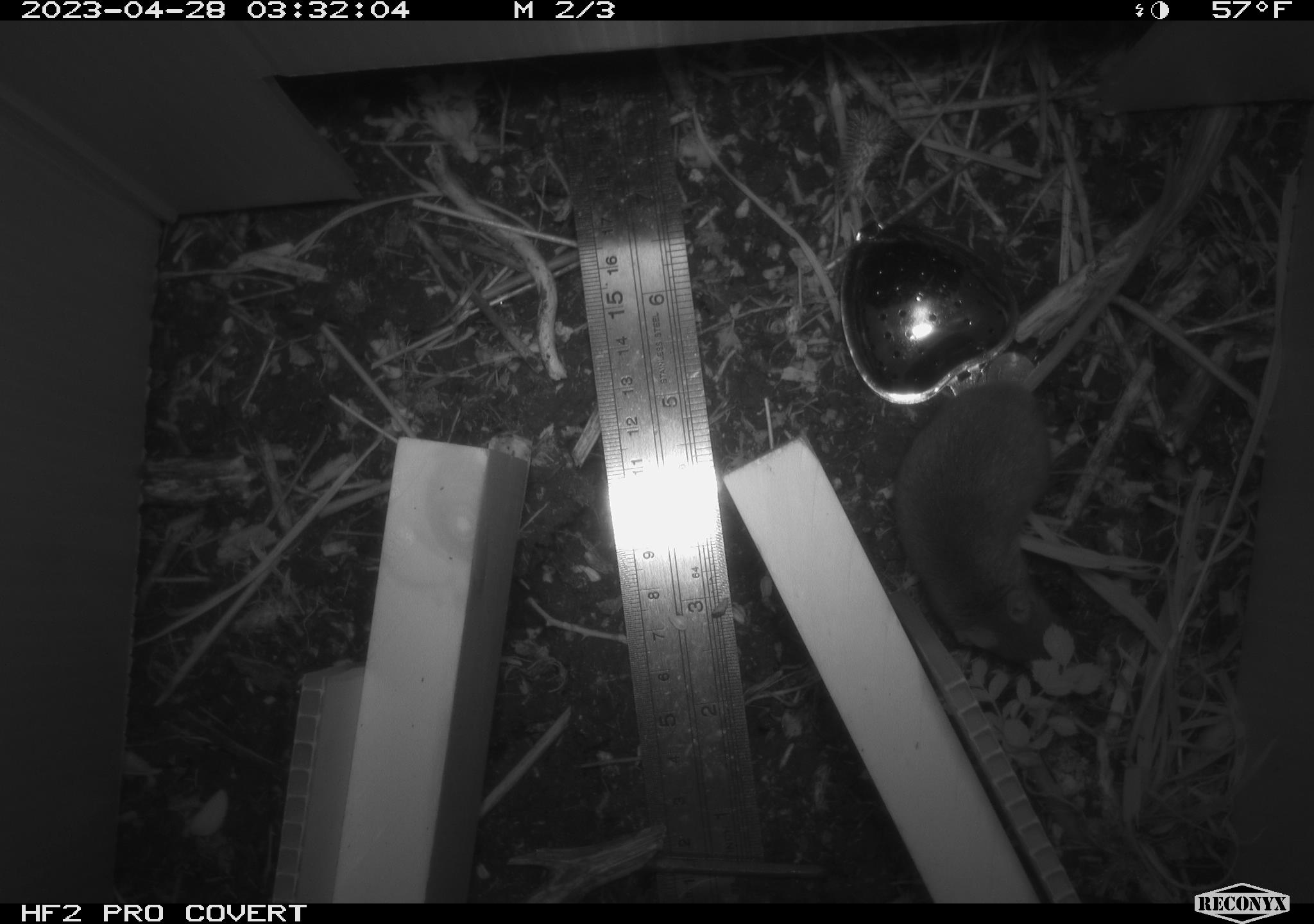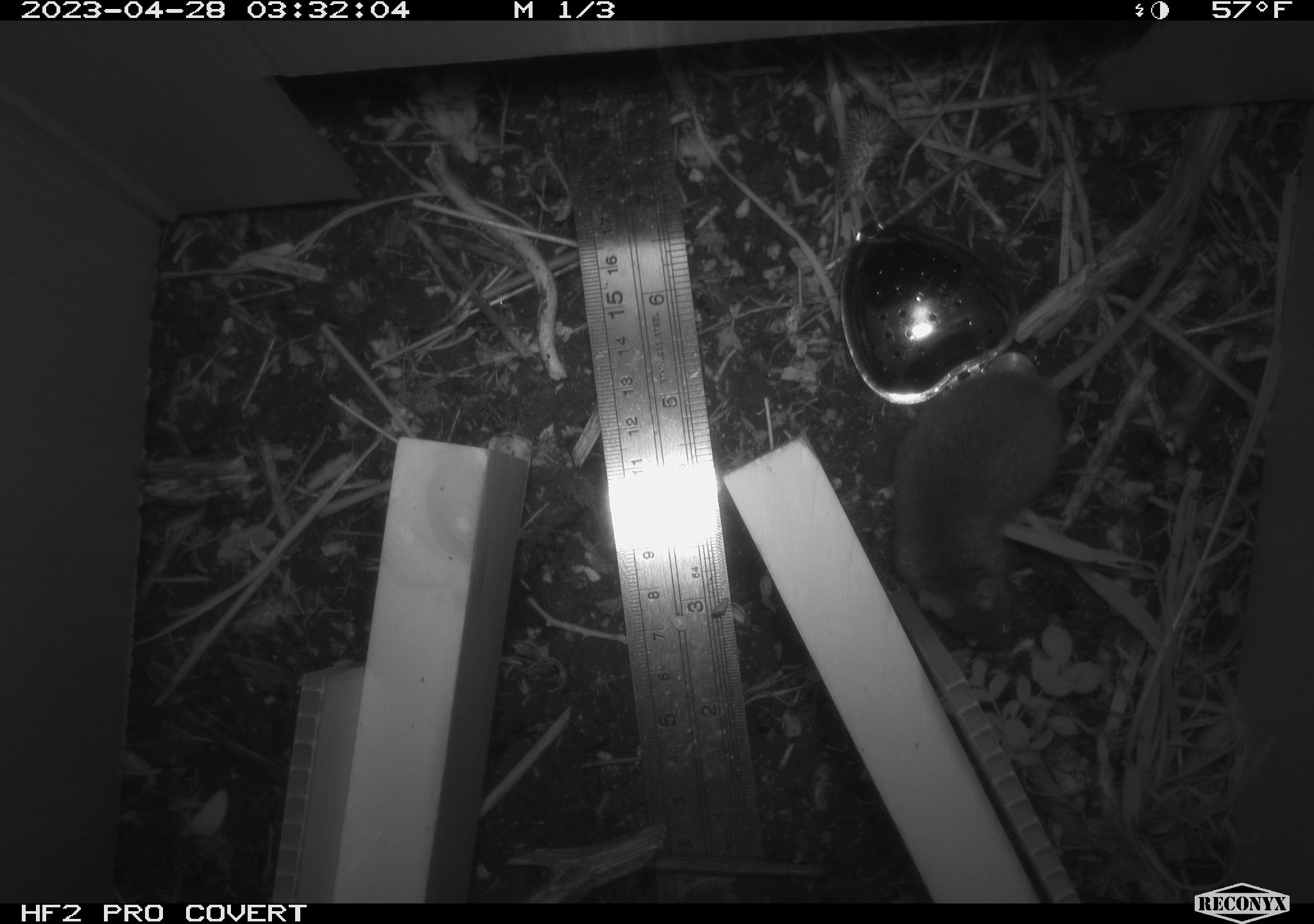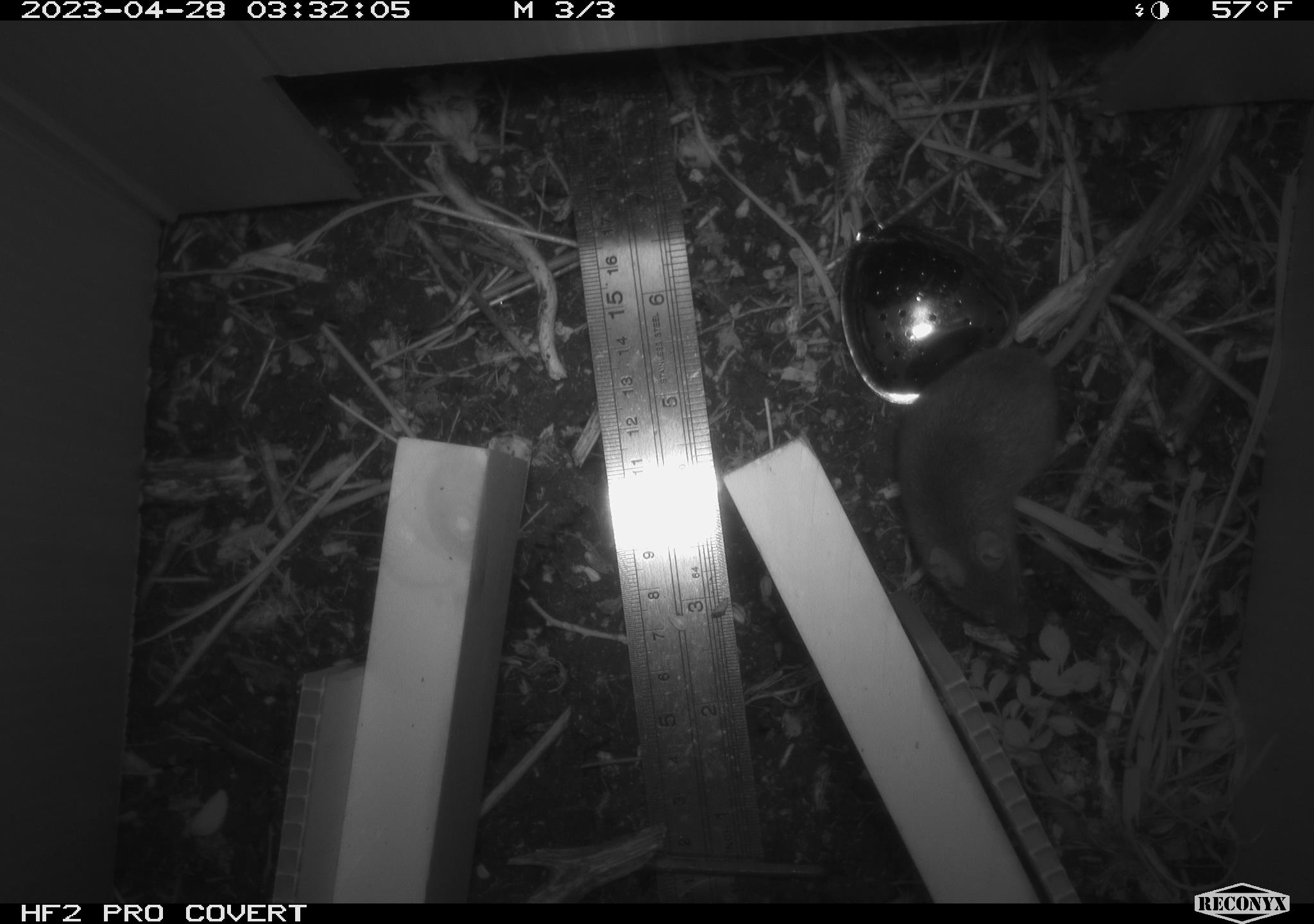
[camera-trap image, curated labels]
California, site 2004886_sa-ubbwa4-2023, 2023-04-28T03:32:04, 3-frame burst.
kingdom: Animalia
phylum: Chordata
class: Mammalia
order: Rodentia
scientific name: Rodentia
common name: mouse species